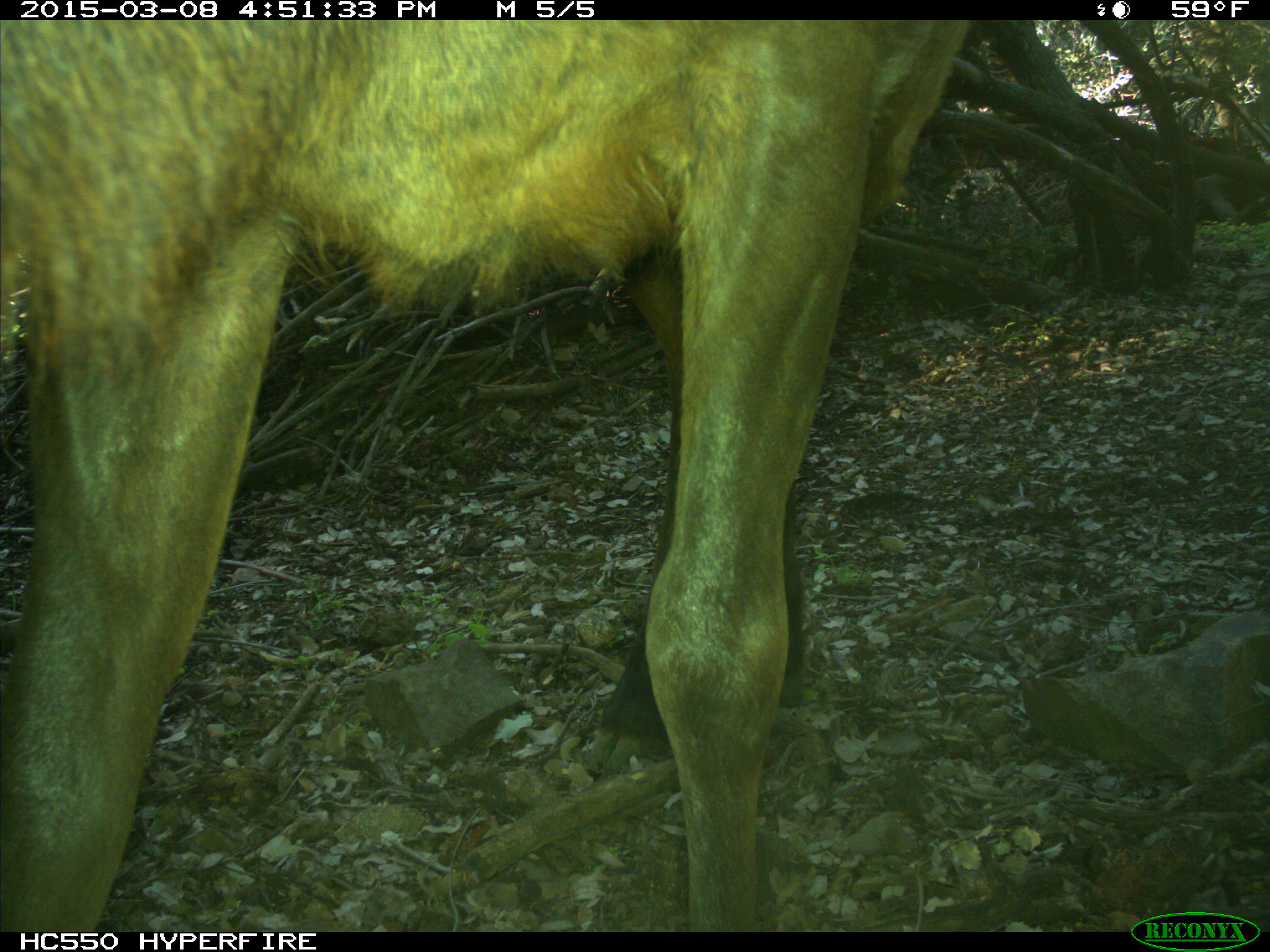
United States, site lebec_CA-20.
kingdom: Animalia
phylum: Chordata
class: Mammalia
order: Artiodactyla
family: Cervidae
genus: Cervus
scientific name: Cervus canadensis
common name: elk